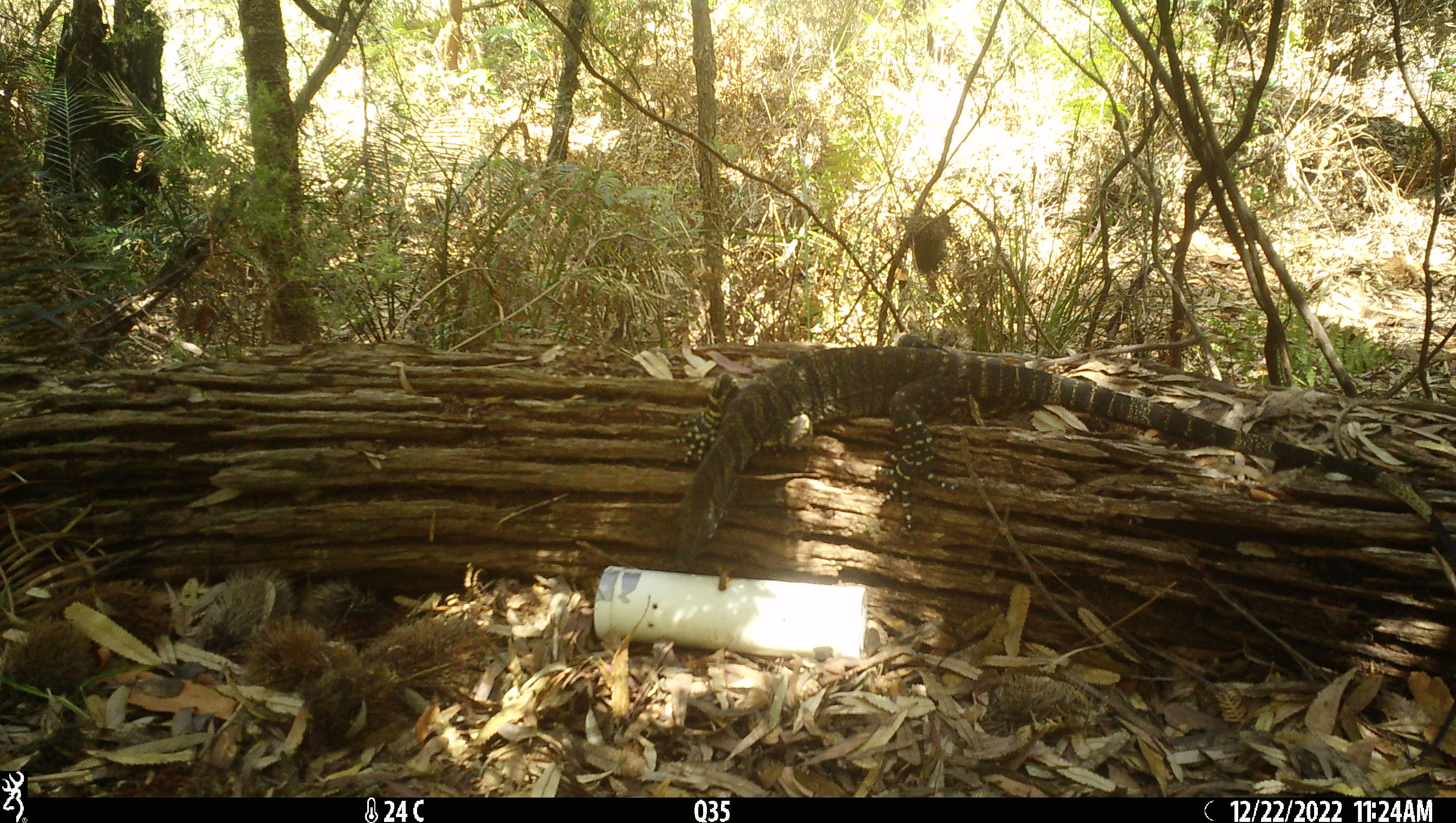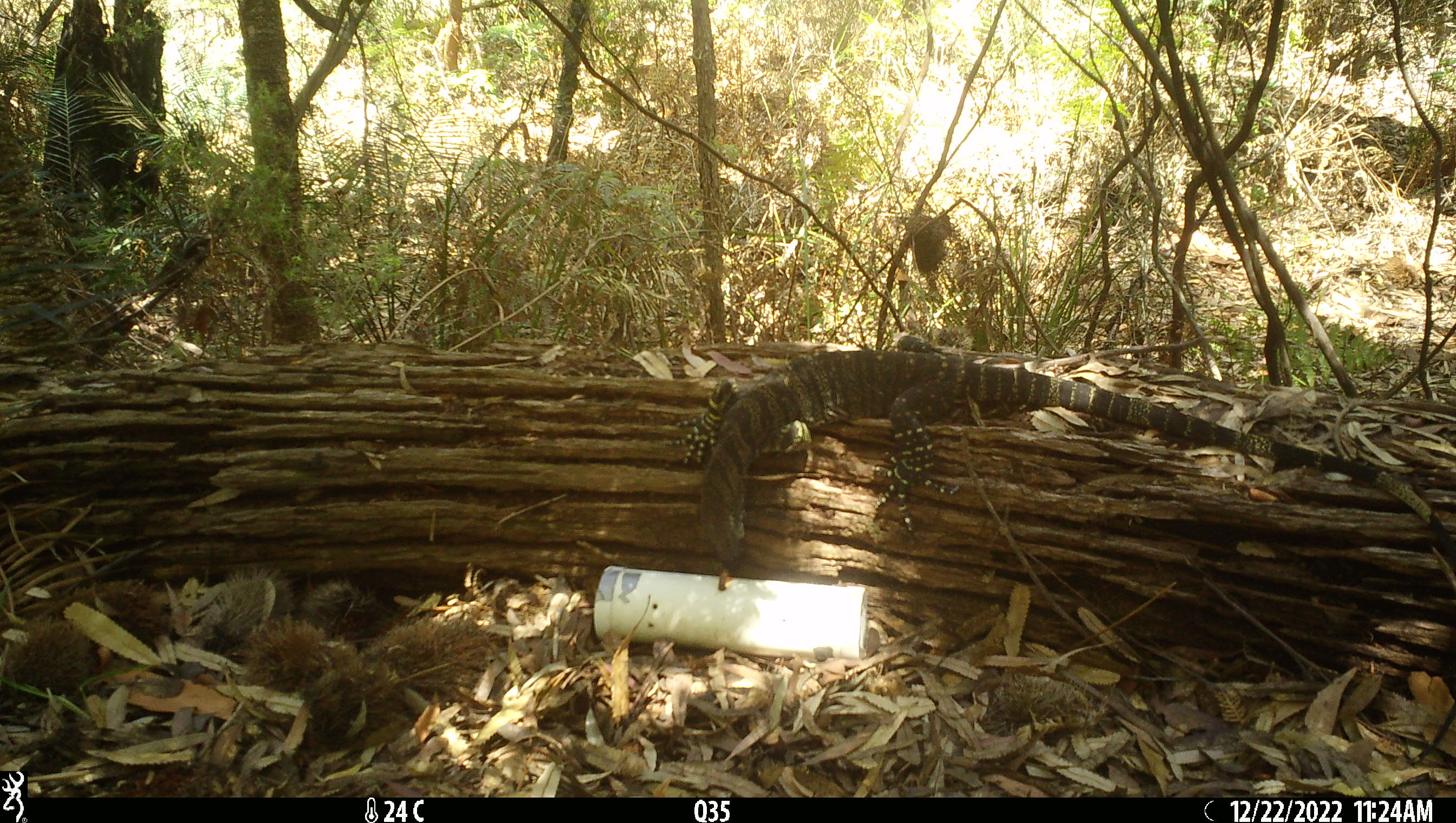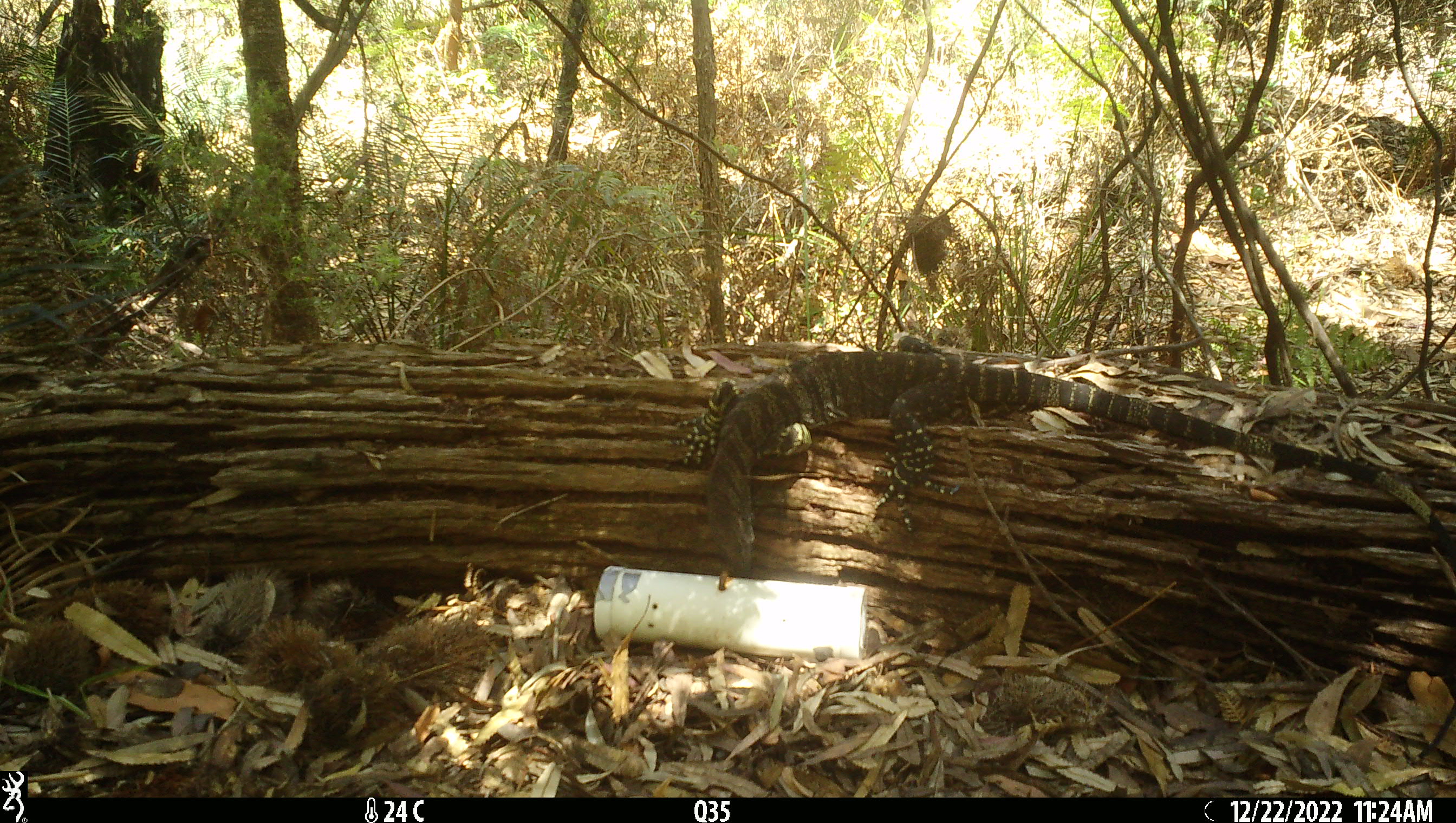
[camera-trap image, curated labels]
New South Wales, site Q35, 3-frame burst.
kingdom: Animalia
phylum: Chordata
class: Reptilia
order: Squamata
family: Varanidae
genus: Varanus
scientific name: Varanus varius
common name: lace monitor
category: goanna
Goanna (lace monitor) (Varanus varius).